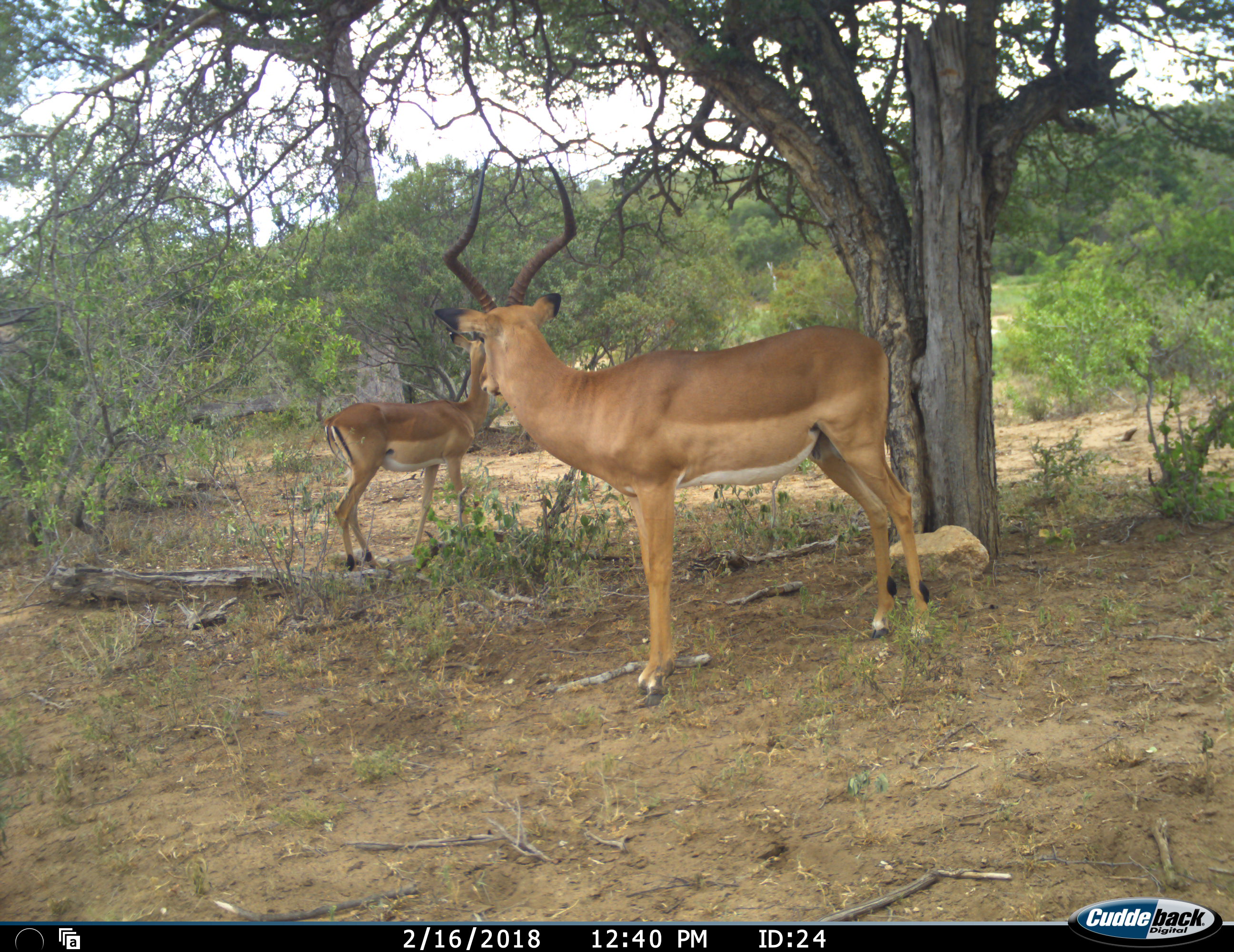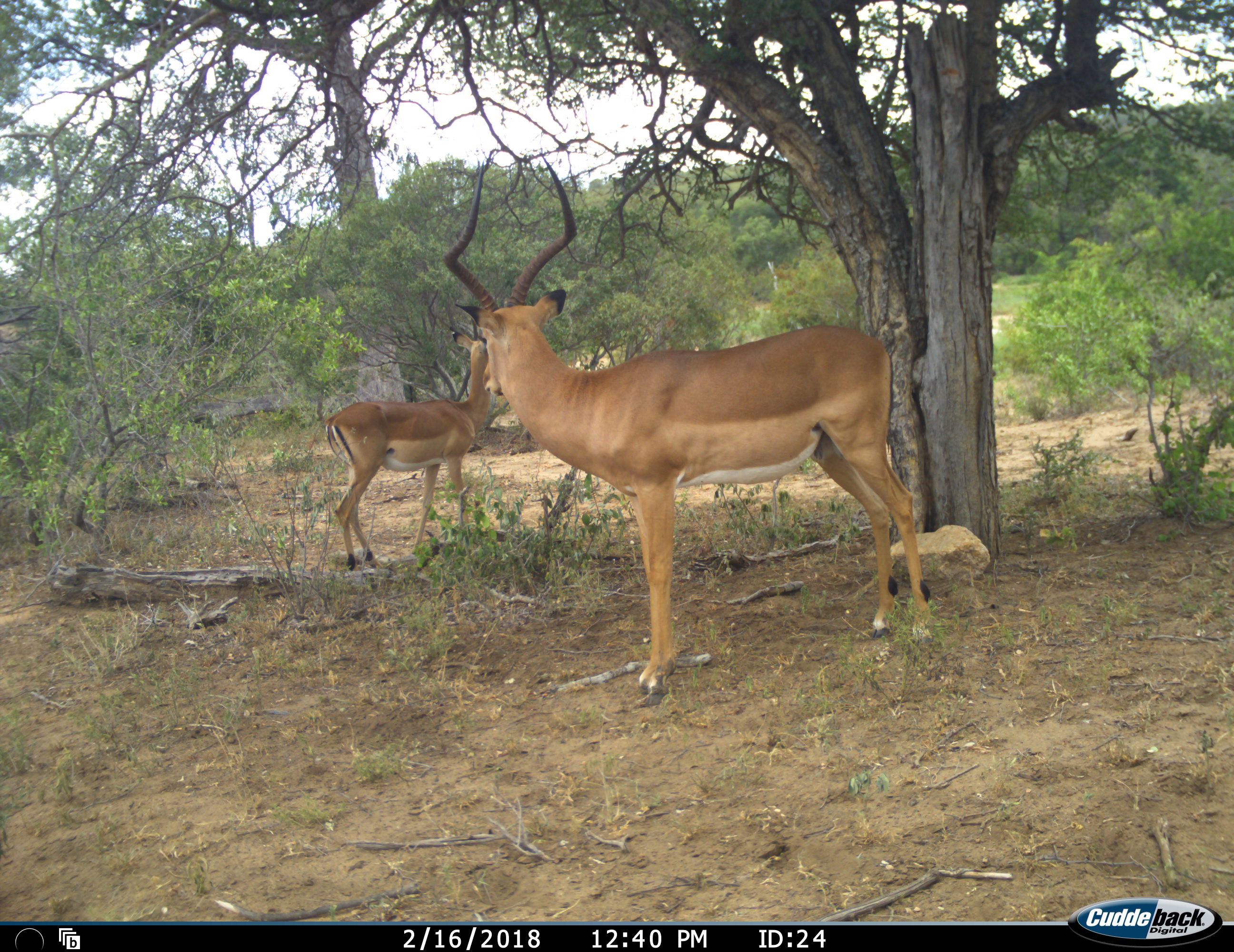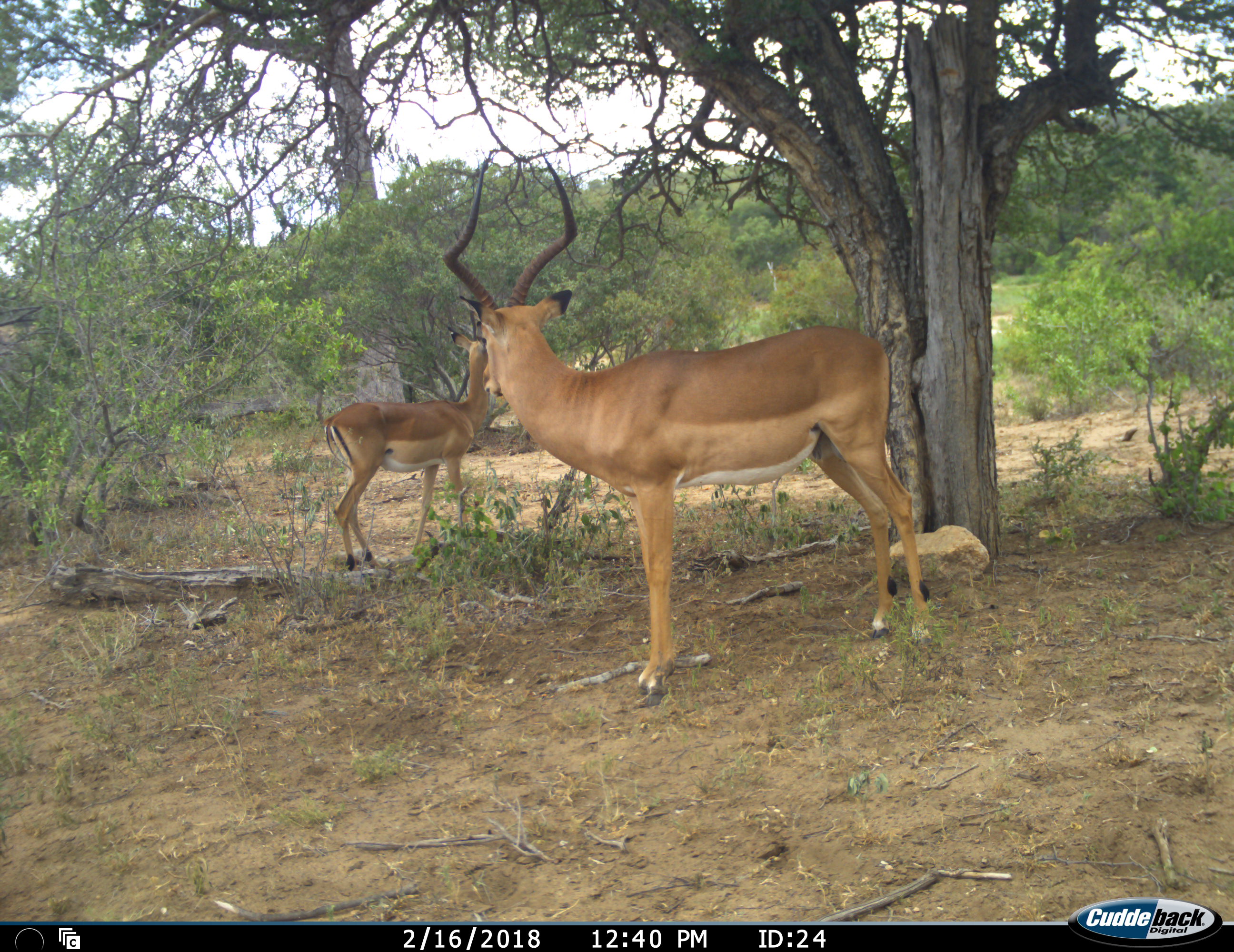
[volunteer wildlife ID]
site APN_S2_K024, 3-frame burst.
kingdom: Animalia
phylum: Chordata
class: Mammalia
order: Artiodactyla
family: Bovidae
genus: Aepyceros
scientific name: Aepyceros melampus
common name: impala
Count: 2.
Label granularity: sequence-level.